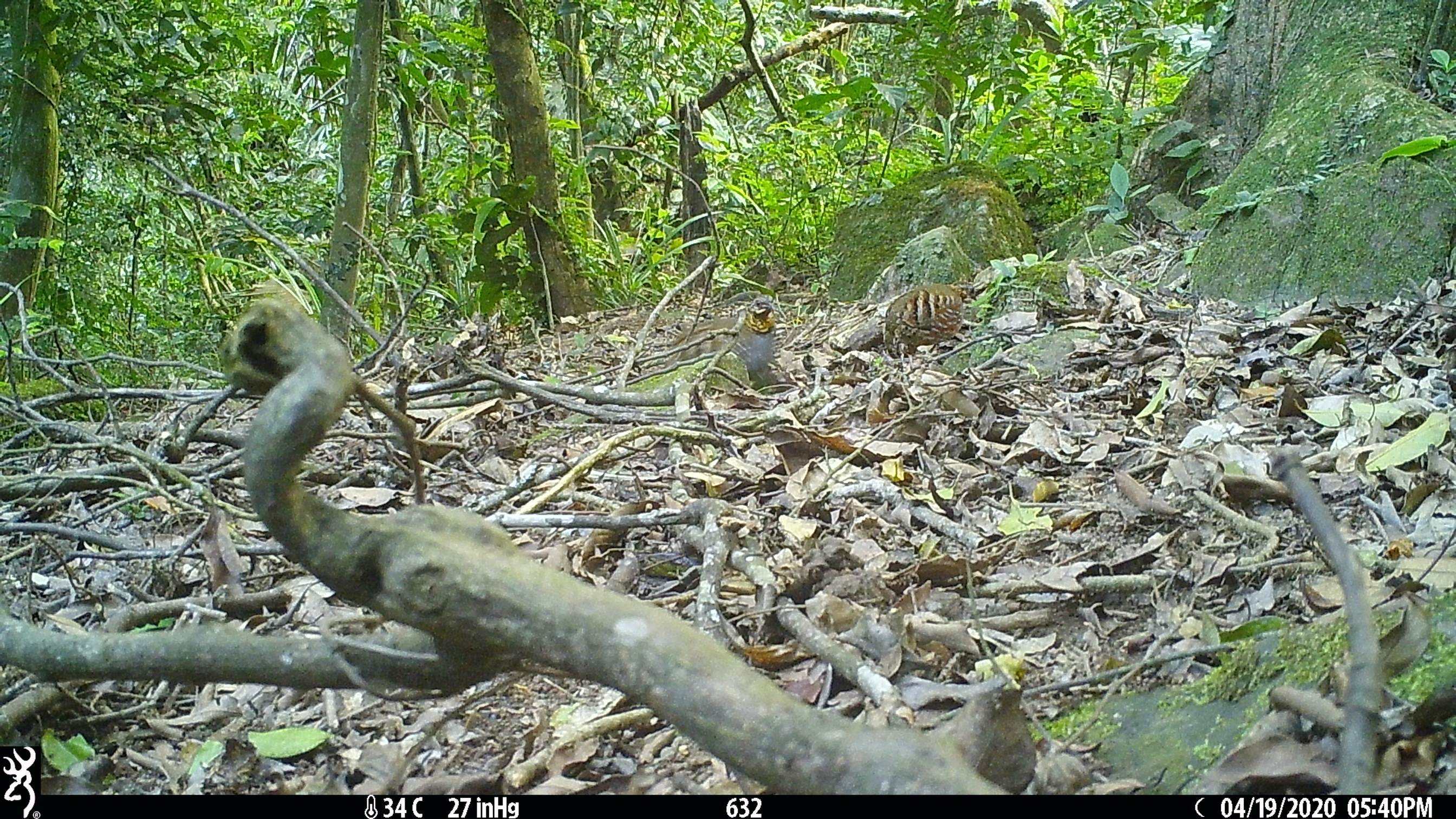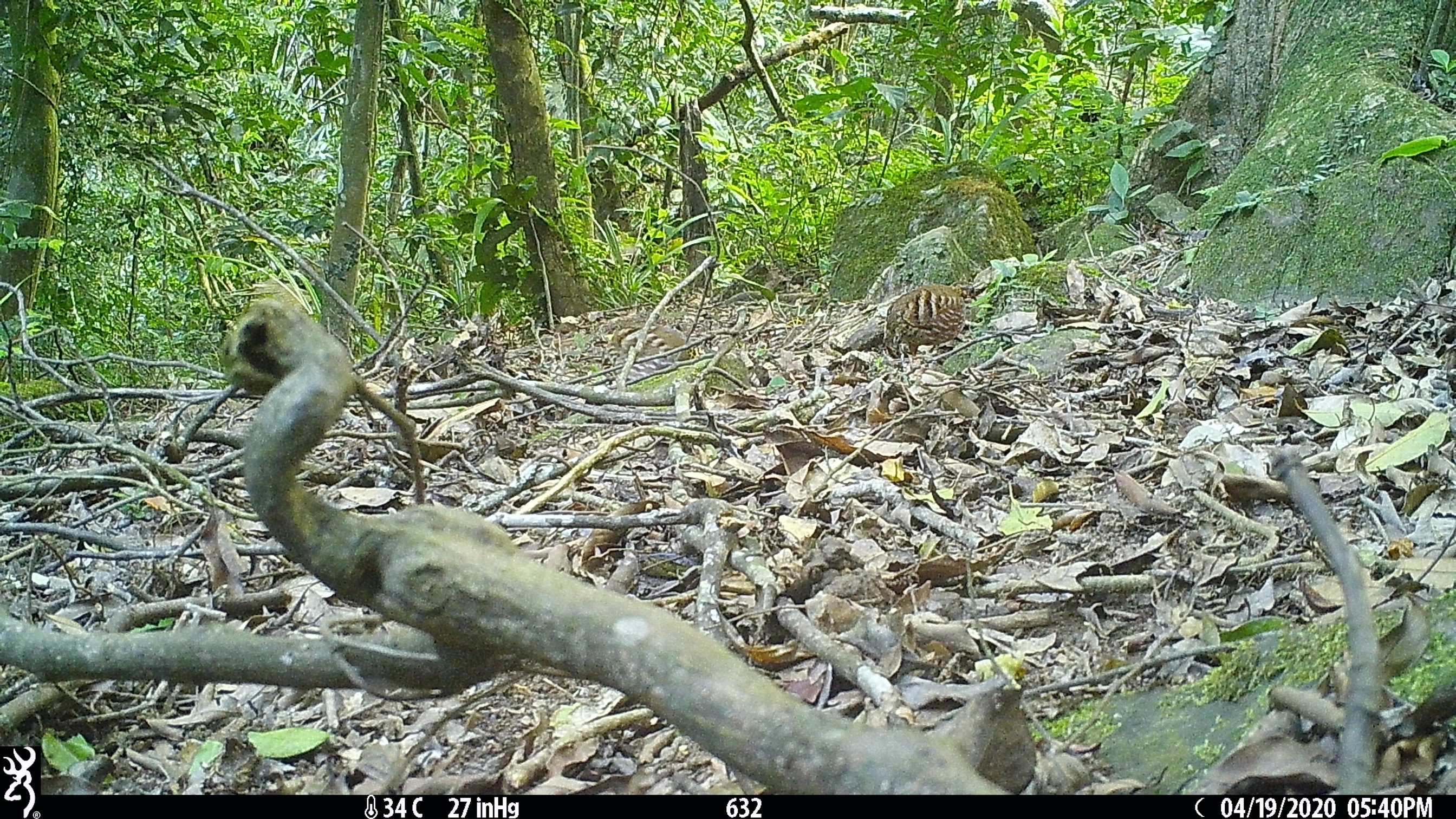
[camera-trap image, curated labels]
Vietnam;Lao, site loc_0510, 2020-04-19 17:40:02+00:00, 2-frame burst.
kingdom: Animalia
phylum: Chordata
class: Aves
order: Galliformes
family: Phasianidae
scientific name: Phasianidae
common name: partridge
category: unidentified partridge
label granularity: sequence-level